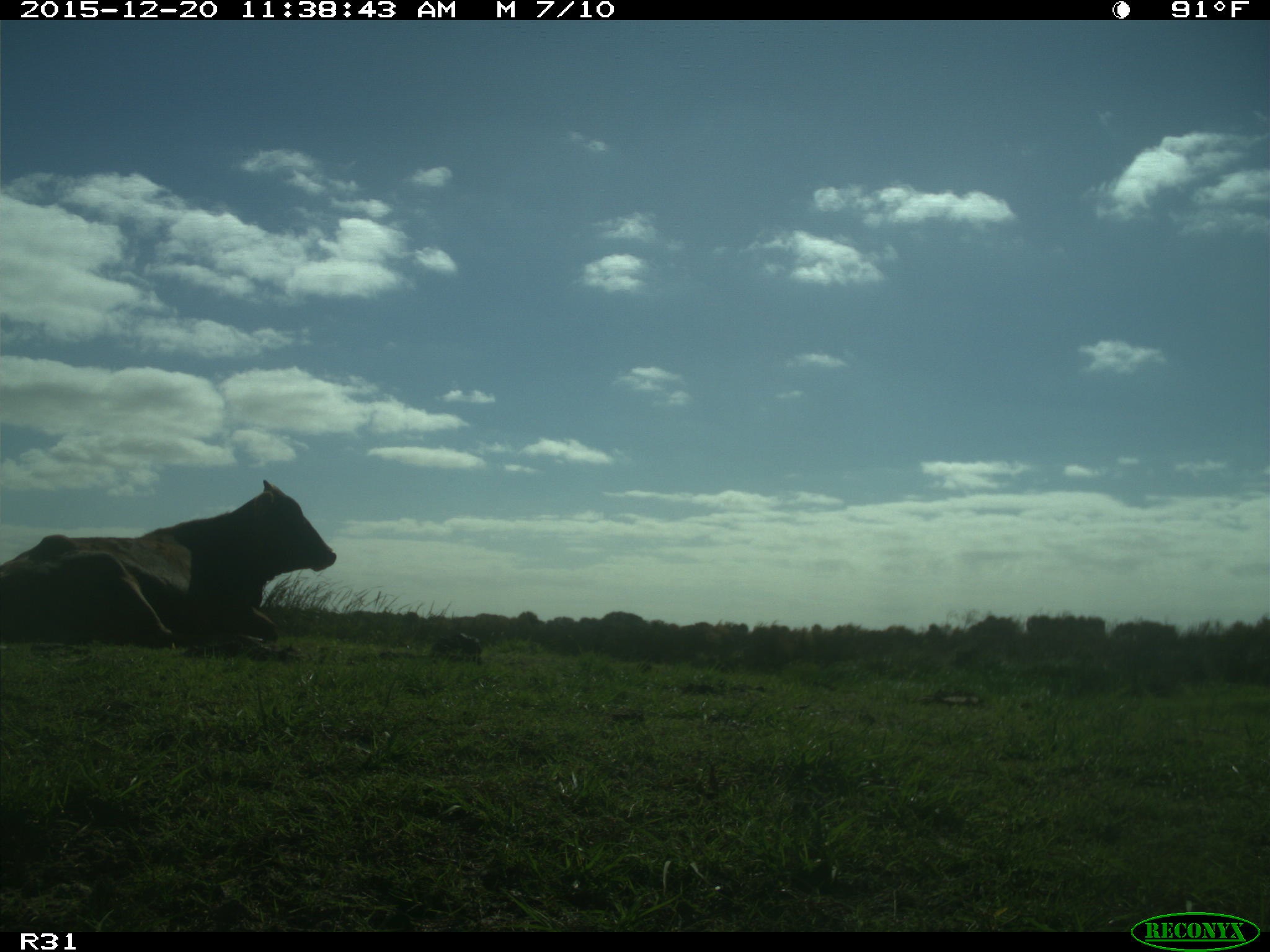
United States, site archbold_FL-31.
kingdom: Animalia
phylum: Chordata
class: Mammalia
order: Artiodactyla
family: Bovidae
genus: Bos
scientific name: Bos taurus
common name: domestic cow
Bos taurus (domestic cow).